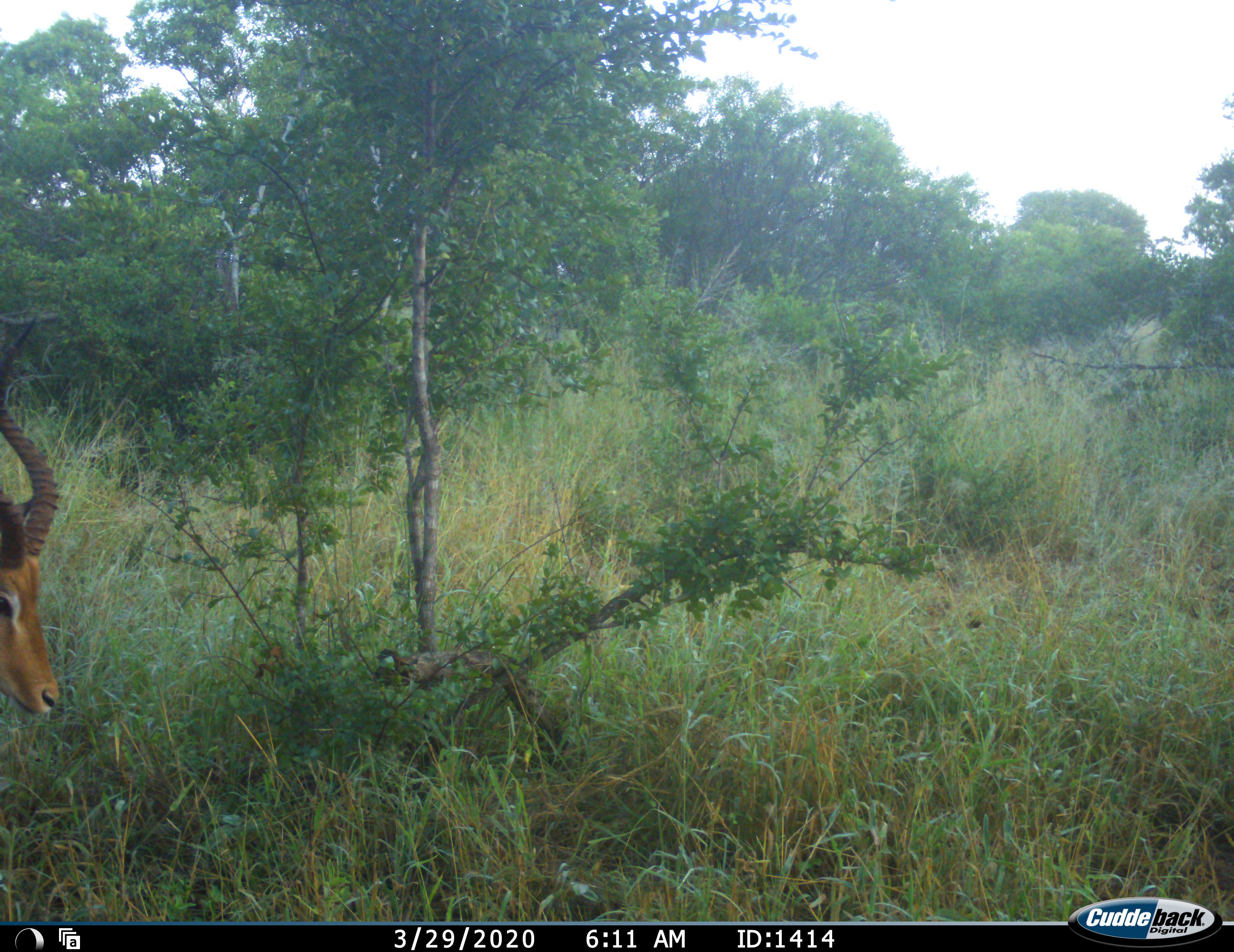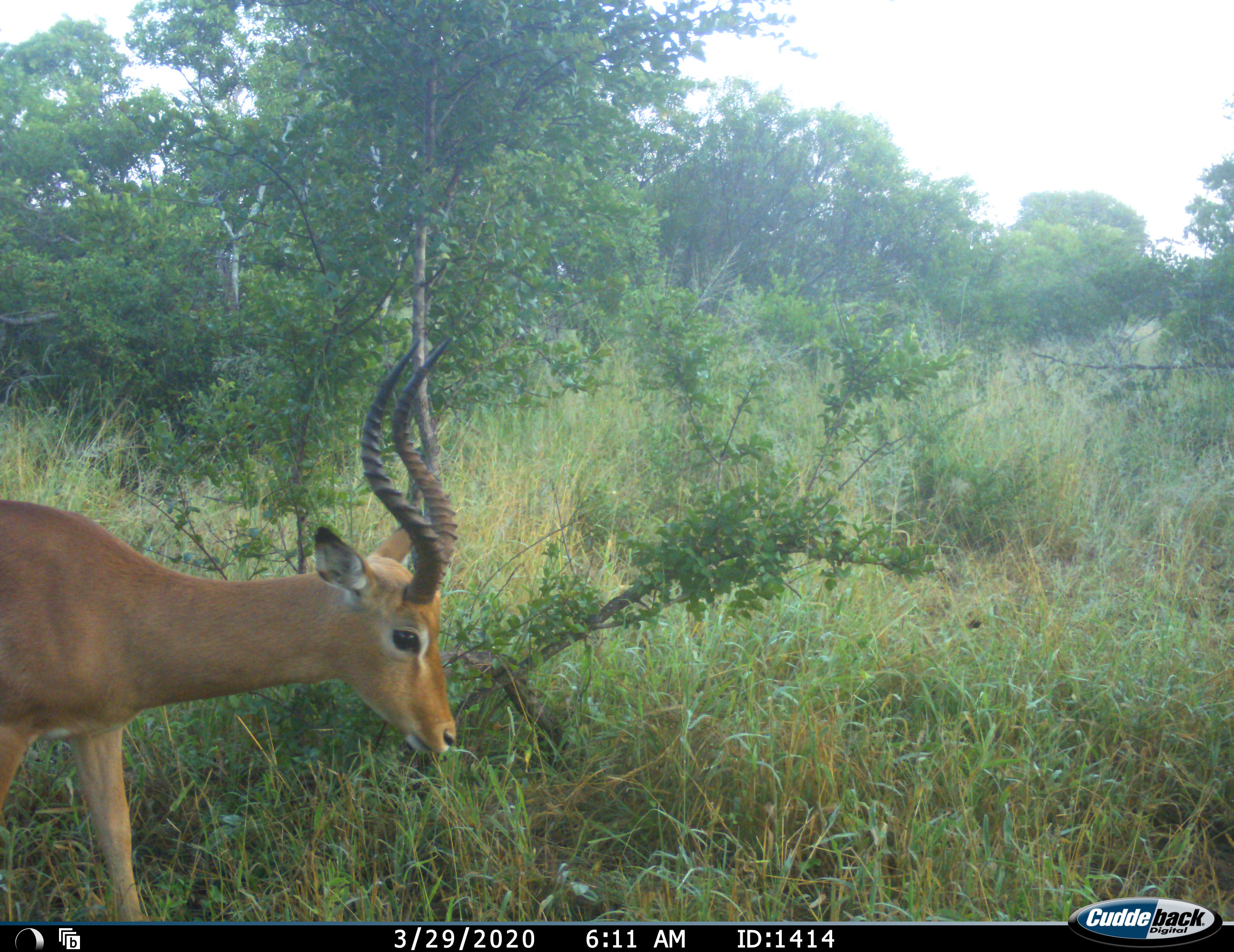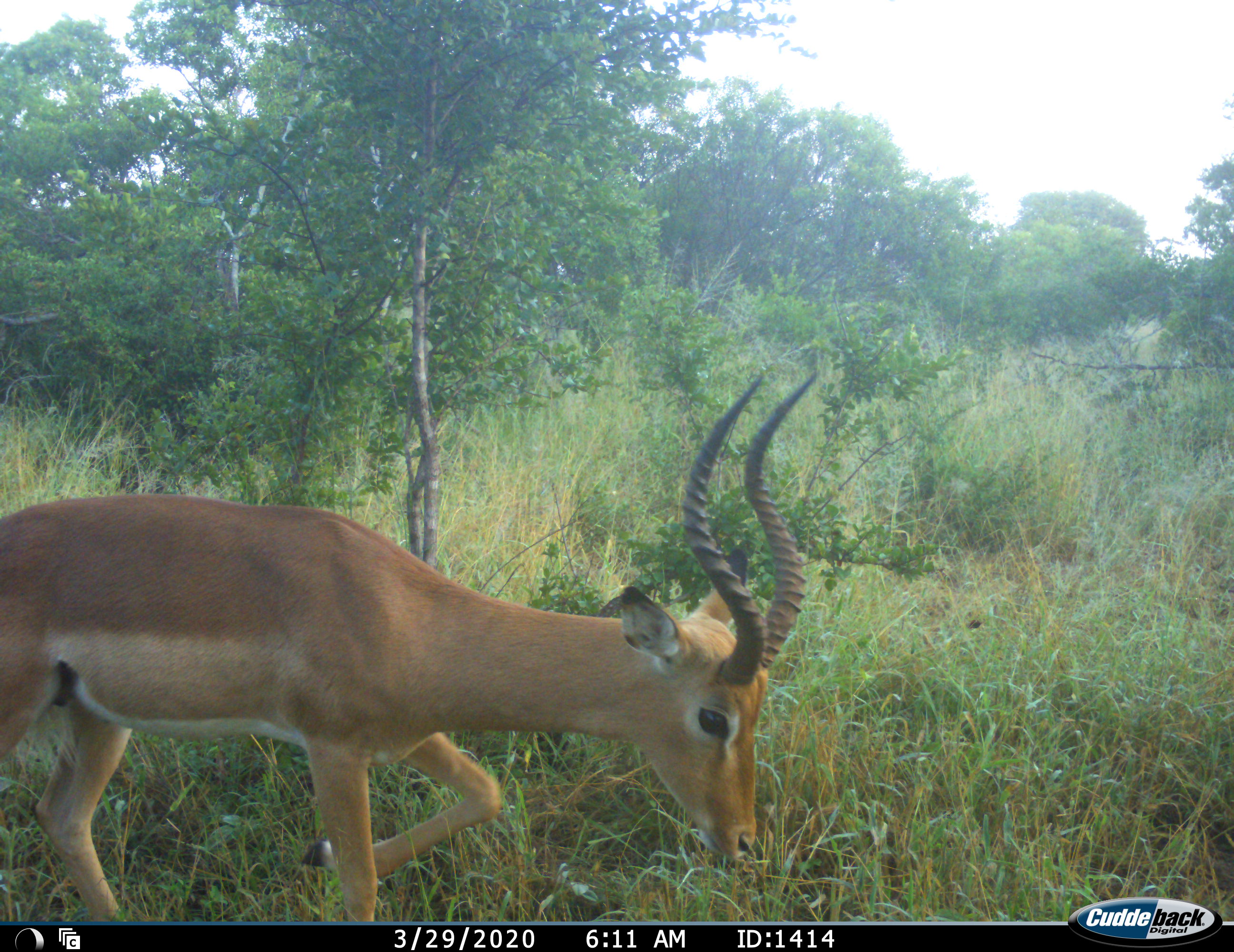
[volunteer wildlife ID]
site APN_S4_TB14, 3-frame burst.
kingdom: Animalia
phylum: Chordata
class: Mammalia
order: Artiodactyla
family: Bovidae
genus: Aepyceros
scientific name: Aepyceros melampus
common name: impala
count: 1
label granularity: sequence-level